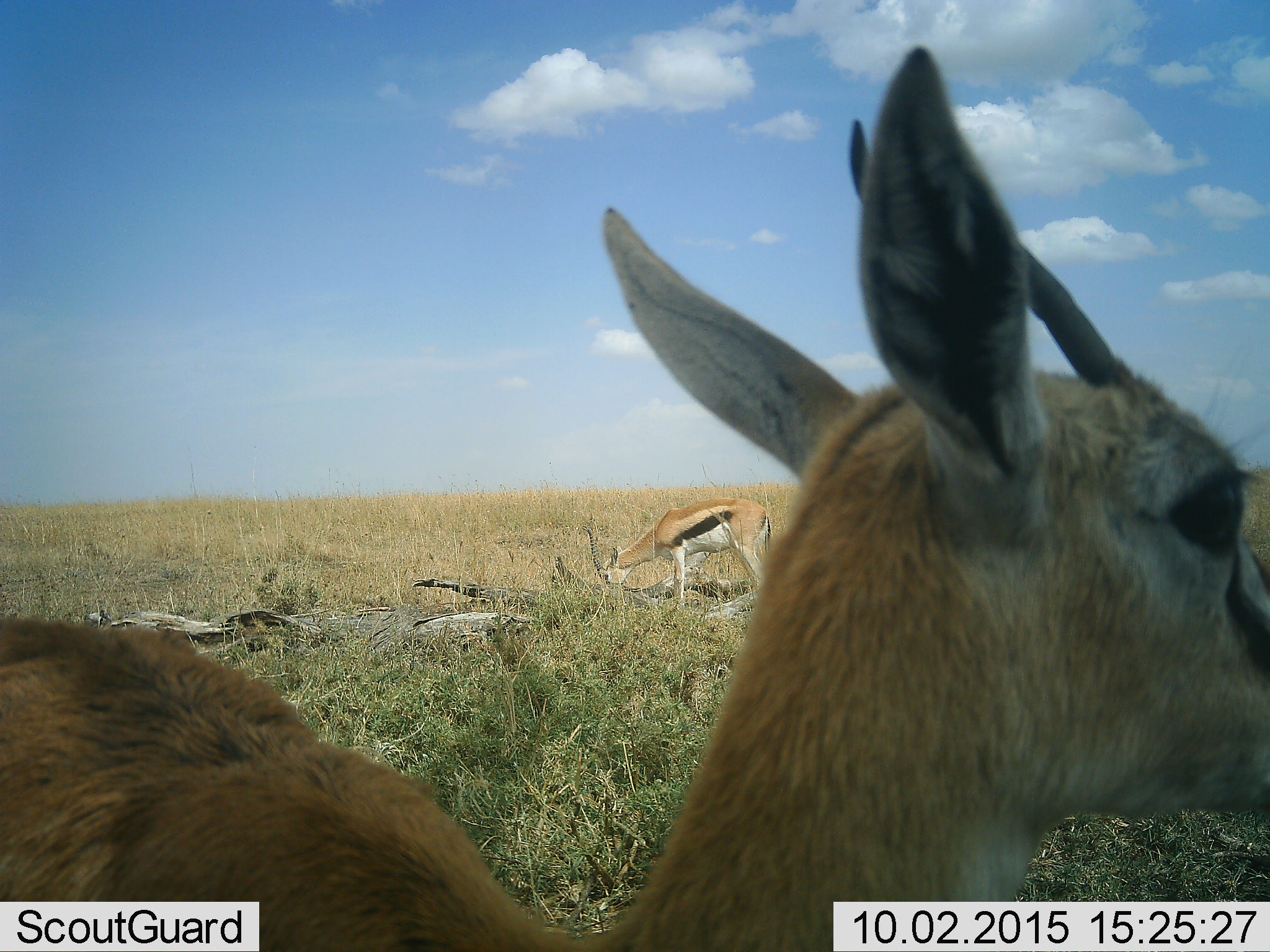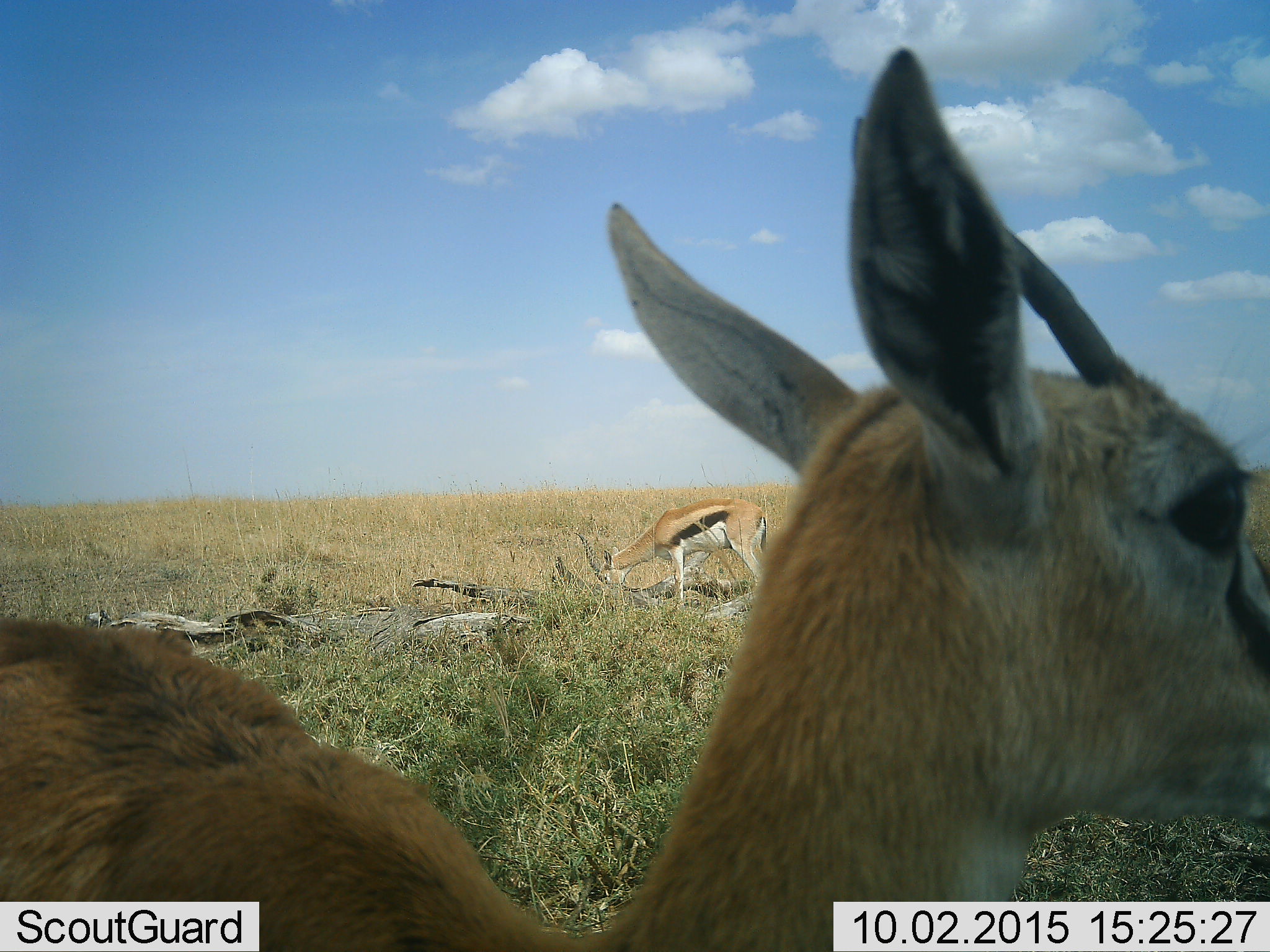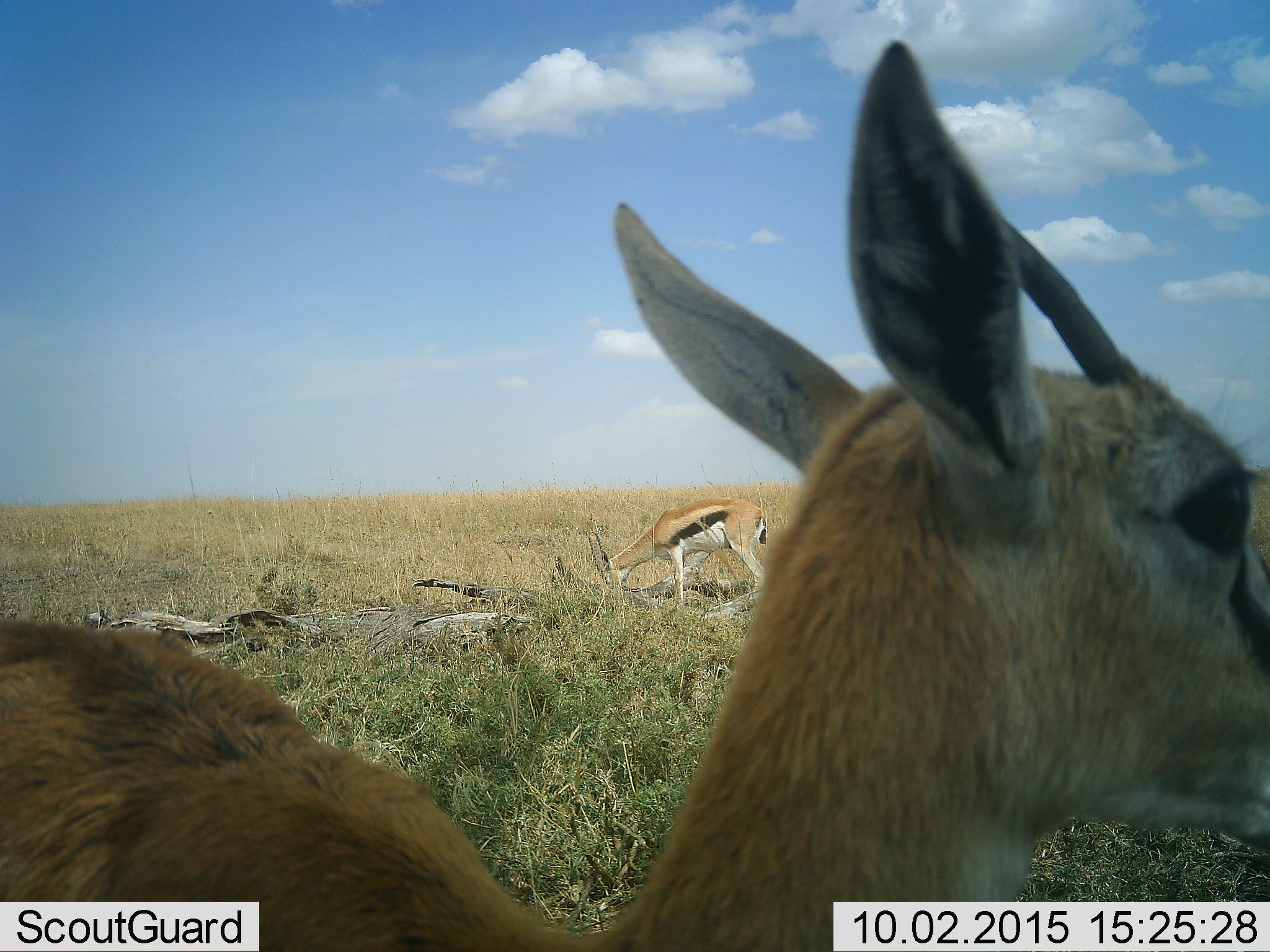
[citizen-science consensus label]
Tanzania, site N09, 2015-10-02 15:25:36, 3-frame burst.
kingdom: Animalia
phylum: Chordata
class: Mammalia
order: Artiodactyla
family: Bovidae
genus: Eudorcas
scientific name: Eudorcas thomsonii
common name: thomson's gazelle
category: gazellethomsons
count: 2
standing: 75%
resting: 0%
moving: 0%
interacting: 0%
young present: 12%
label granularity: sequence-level